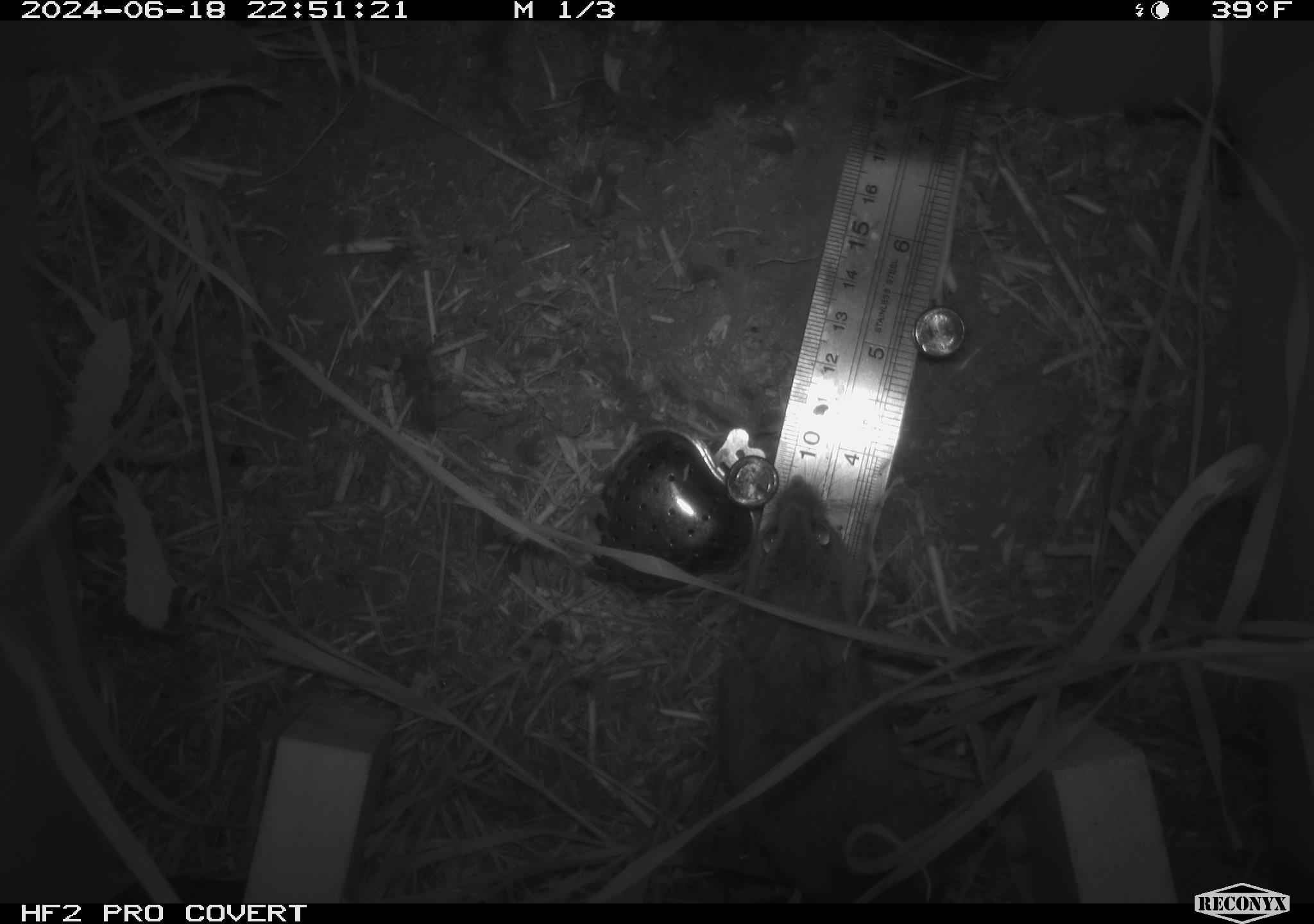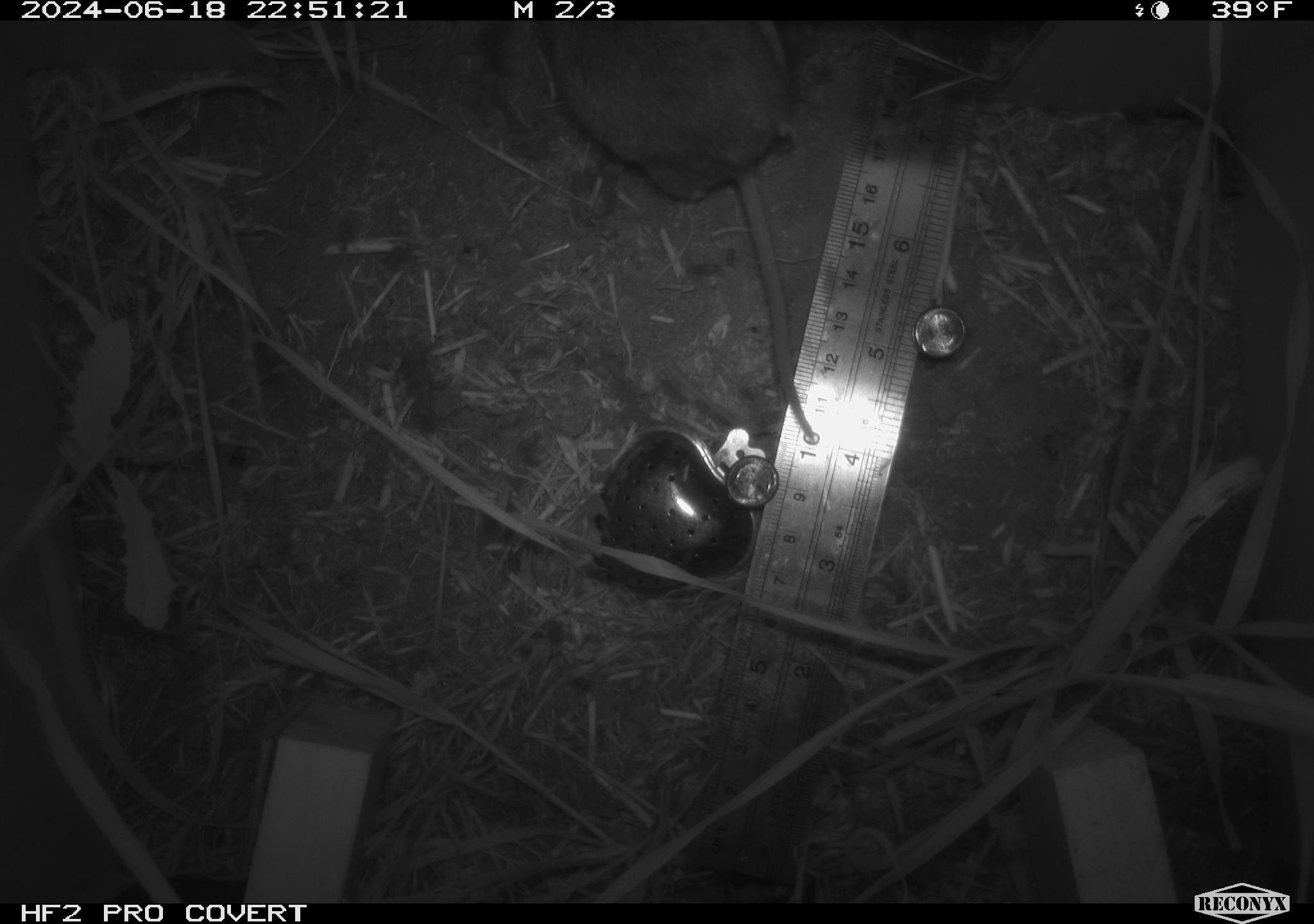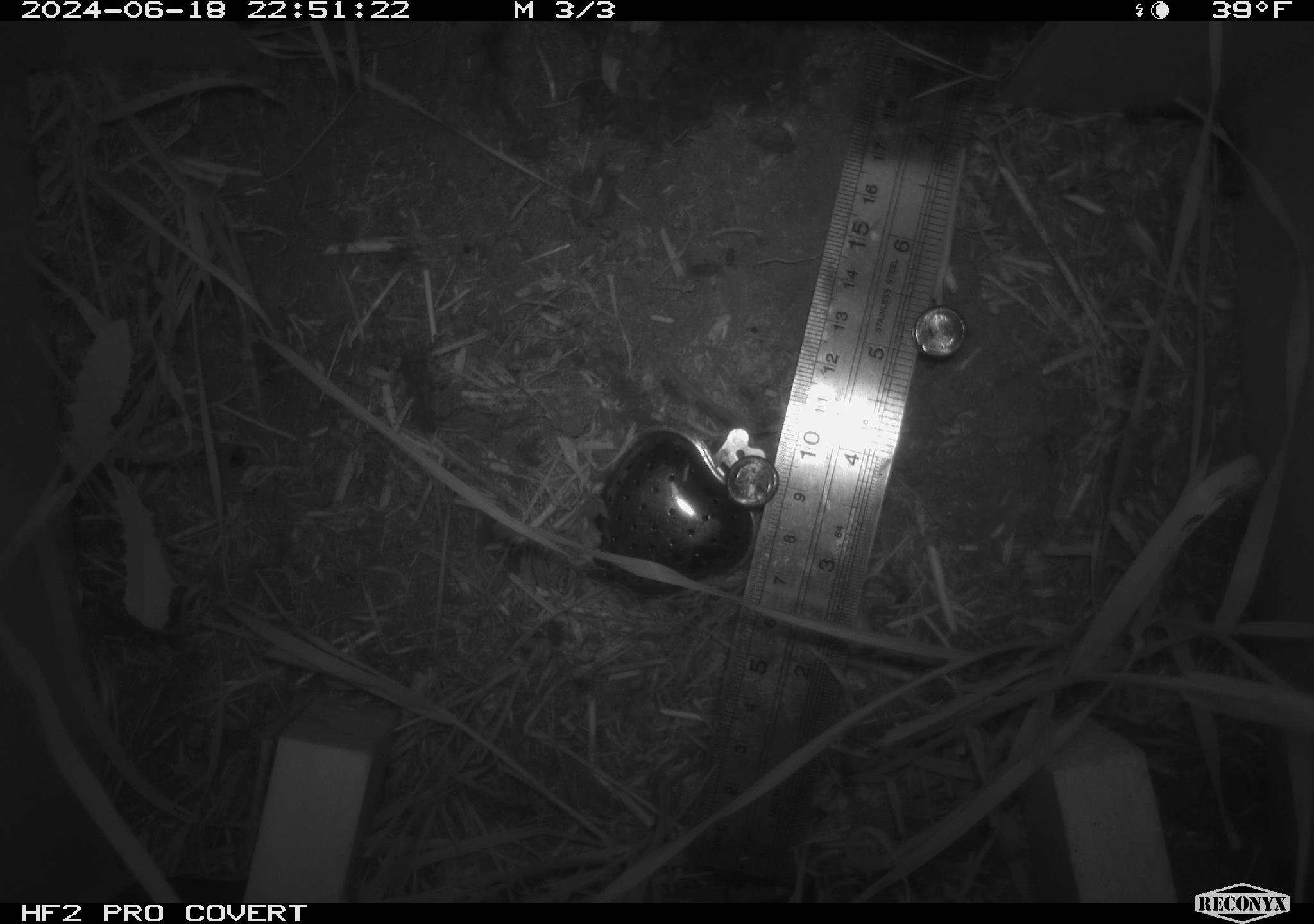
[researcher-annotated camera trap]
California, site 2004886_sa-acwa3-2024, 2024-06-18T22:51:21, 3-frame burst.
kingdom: Animalia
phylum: Chordata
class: Mammalia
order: Rodentia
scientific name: Rodentia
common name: mouse species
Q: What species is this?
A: Mouse species (Rodentia).